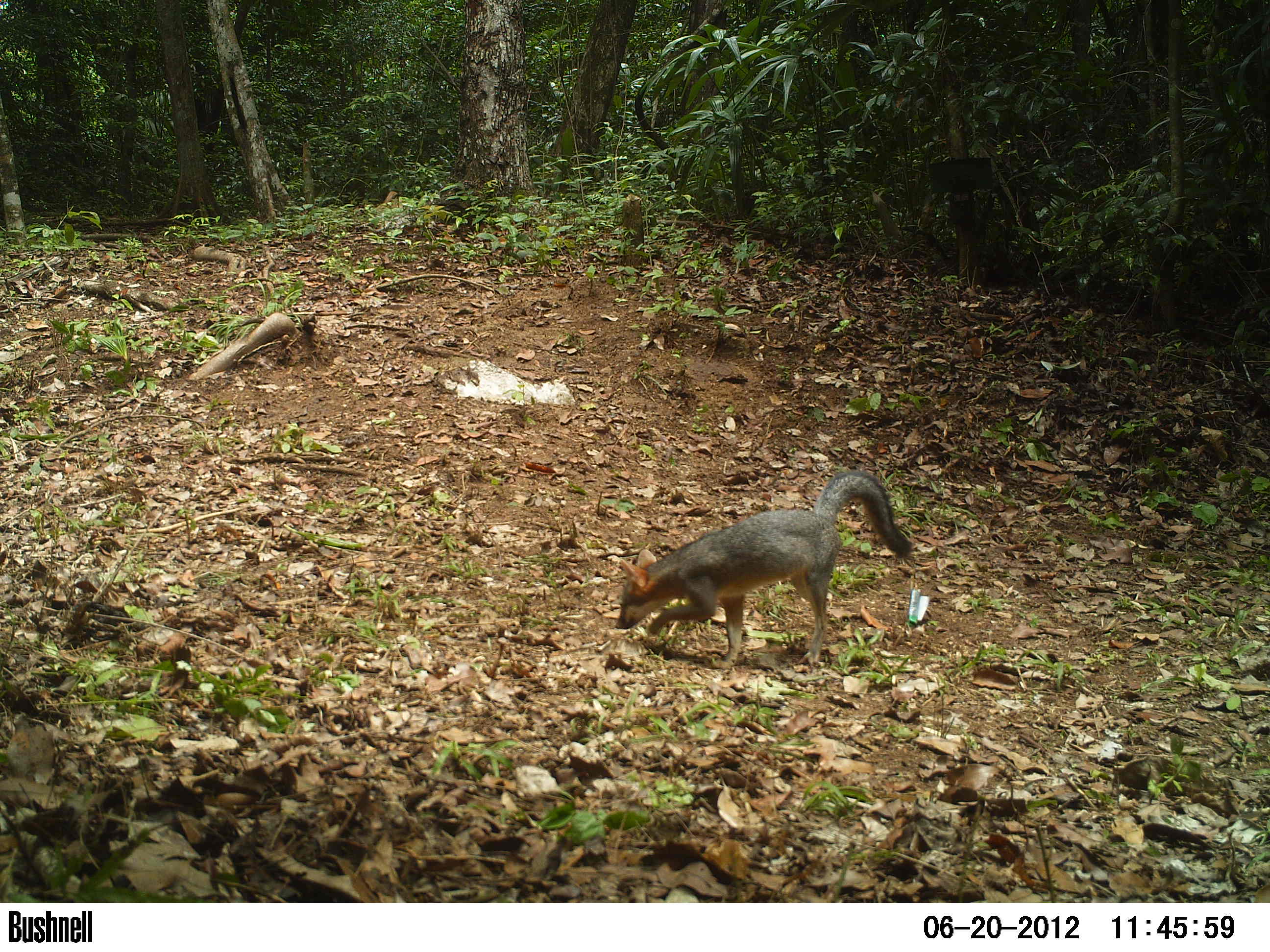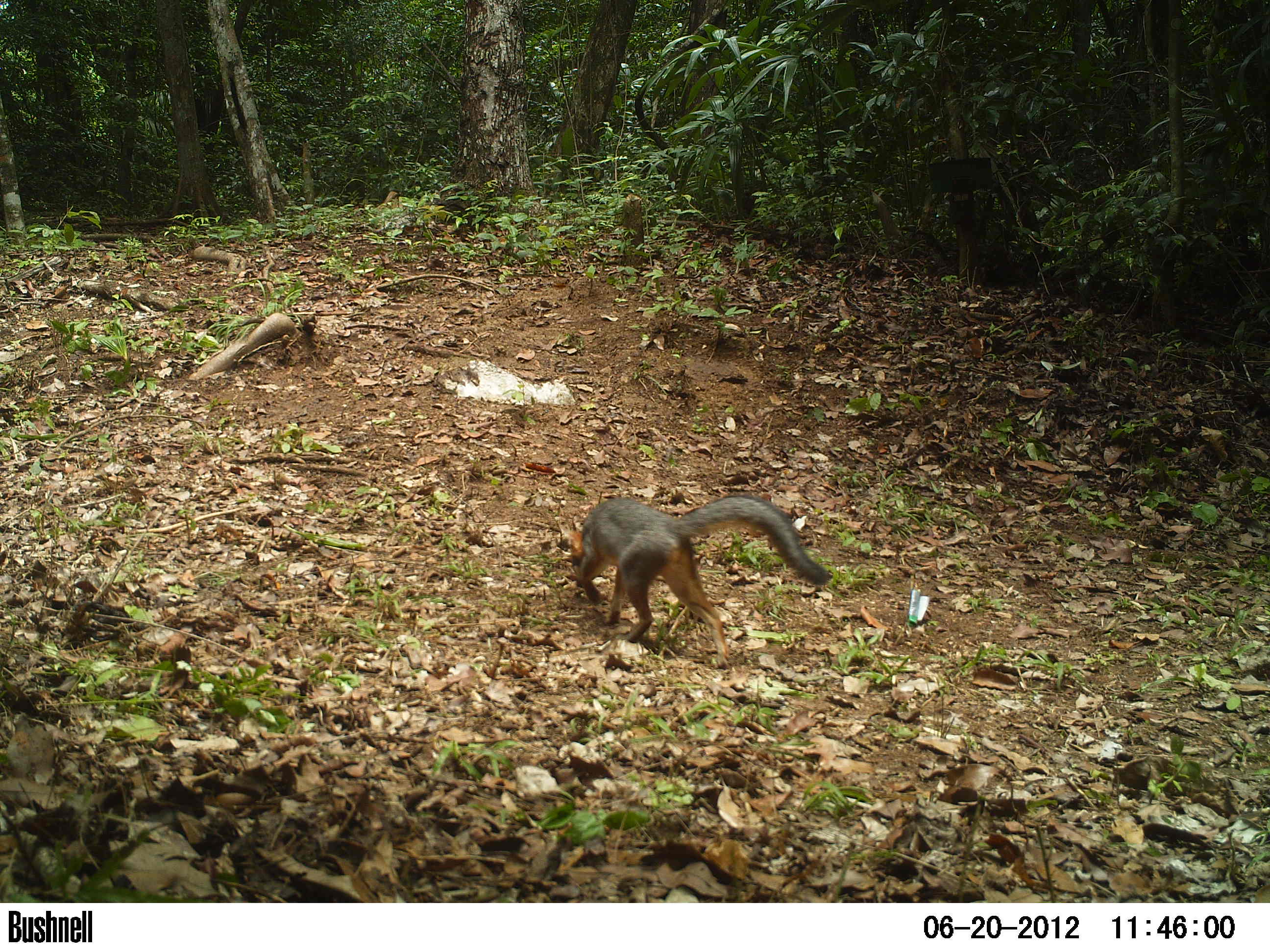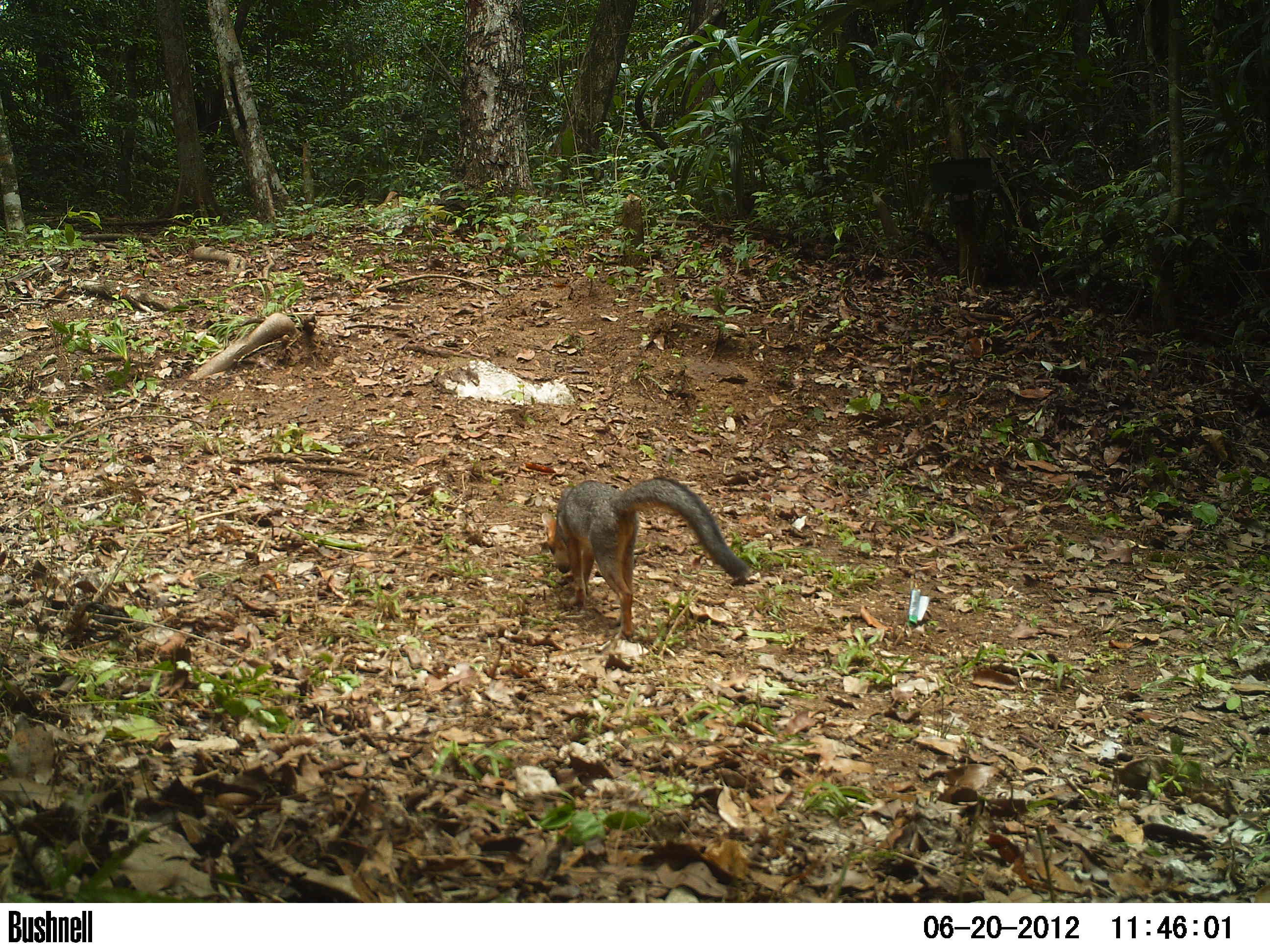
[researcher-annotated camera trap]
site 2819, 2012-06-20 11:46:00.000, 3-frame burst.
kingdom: Animalia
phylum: Chordata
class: Mammalia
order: Carnivora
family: Canidae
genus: Urocyon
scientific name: Urocyon cinereoargenteus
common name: gray fox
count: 1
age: adult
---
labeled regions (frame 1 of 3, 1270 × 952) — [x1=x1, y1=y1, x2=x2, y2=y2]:
urocyon cinereoargenteus: [x1=614, y1=469, x2=915, y2=669]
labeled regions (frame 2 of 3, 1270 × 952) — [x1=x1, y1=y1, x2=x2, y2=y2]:
urocyon cinereoargenteus: [x1=559, y1=494, x2=832, y2=668]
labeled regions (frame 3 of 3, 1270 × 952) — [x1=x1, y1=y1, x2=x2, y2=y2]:
urocyon cinereoargenteus: [x1=541, y1=474, x2=750, y2=640]